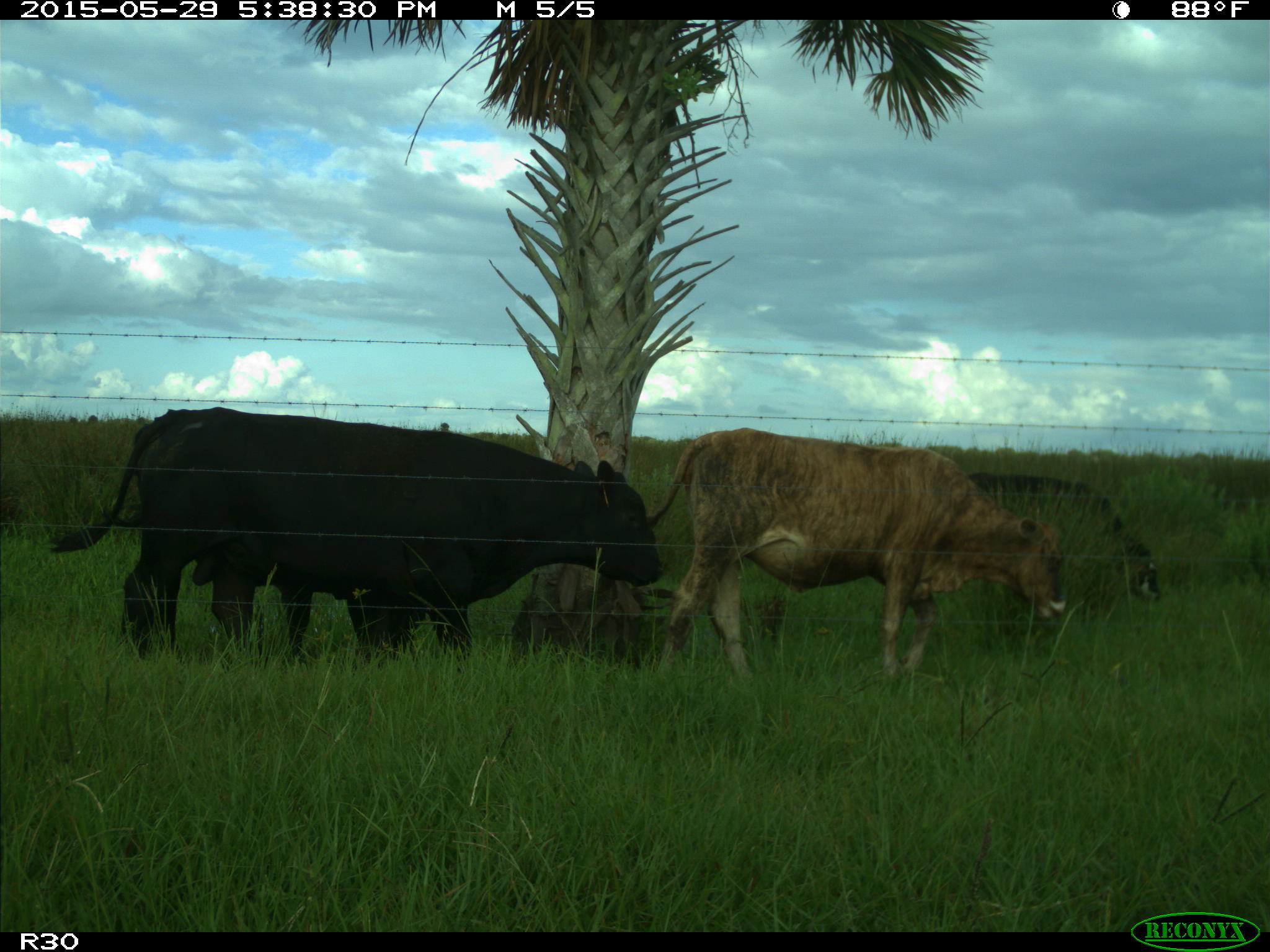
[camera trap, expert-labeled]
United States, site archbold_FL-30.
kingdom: Animalia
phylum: Chordata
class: Mammalia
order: Artiodactyla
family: Bovidae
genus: Bos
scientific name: Bos taurus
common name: domestic cow